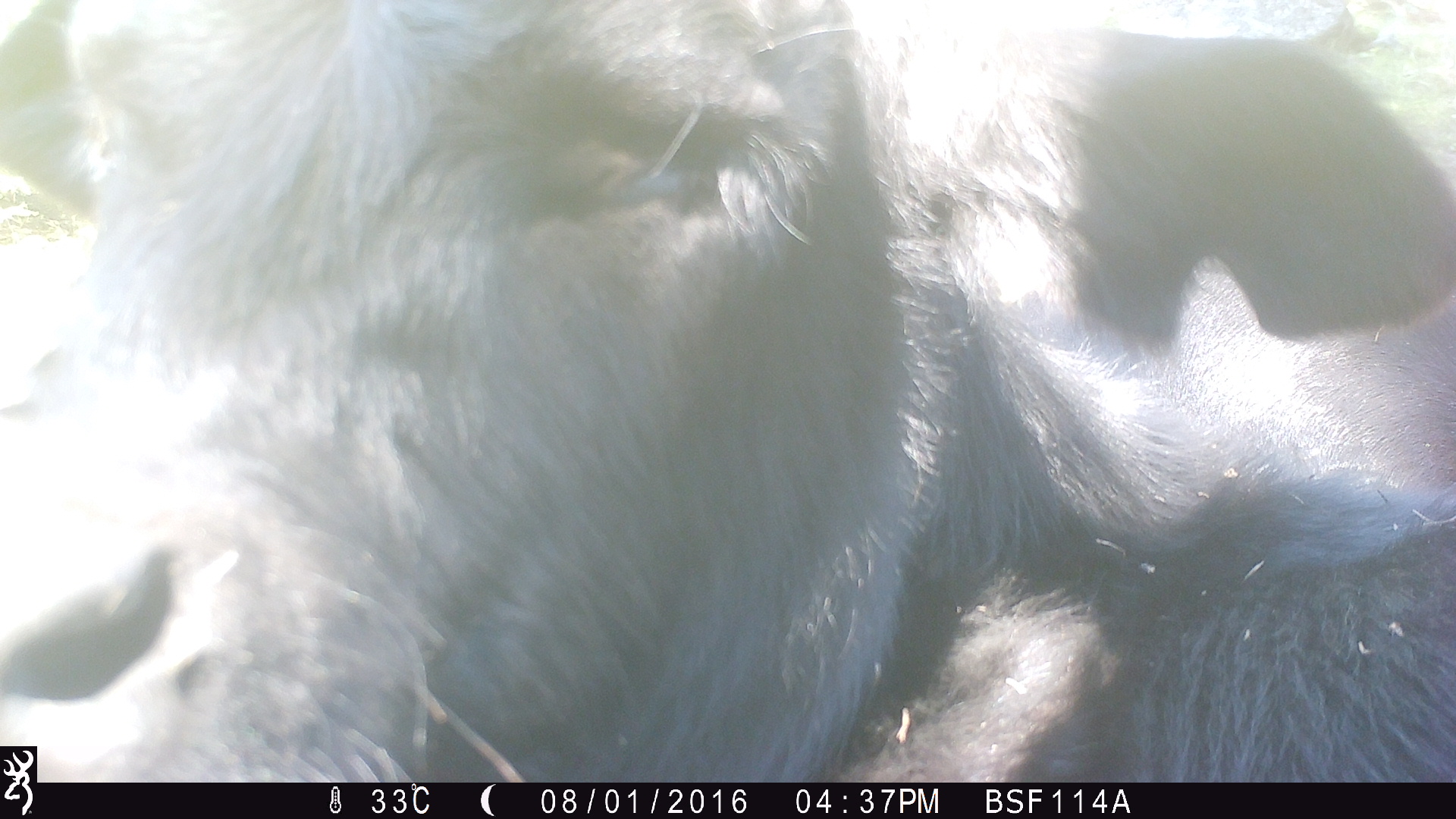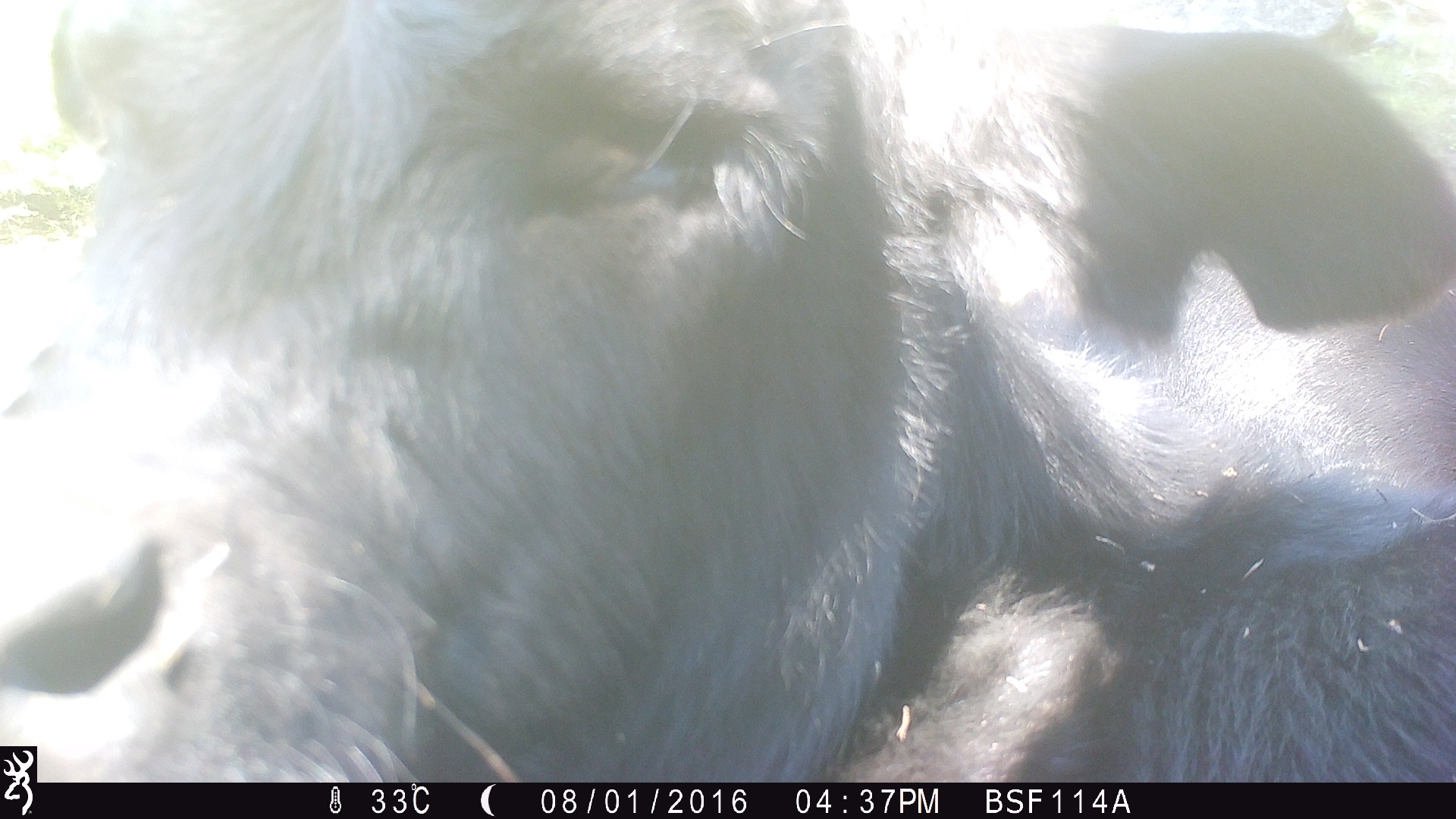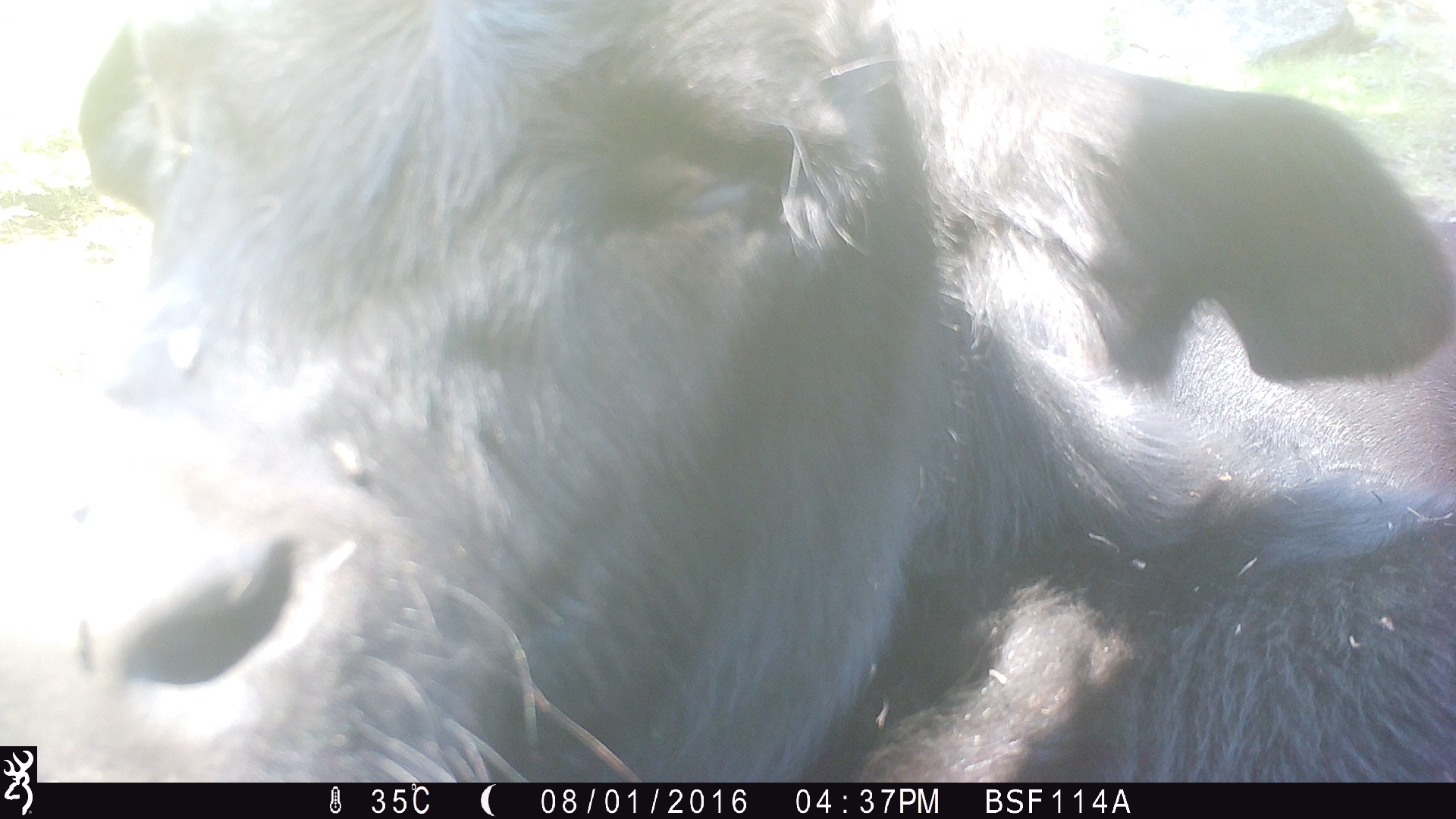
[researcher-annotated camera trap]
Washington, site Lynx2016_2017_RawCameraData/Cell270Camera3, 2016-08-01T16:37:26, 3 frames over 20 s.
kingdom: Animalia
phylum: Chordata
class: Mammalia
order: Artiodactyla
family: Bovidae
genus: Bos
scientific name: Bos taurus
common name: domestic cattle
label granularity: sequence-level